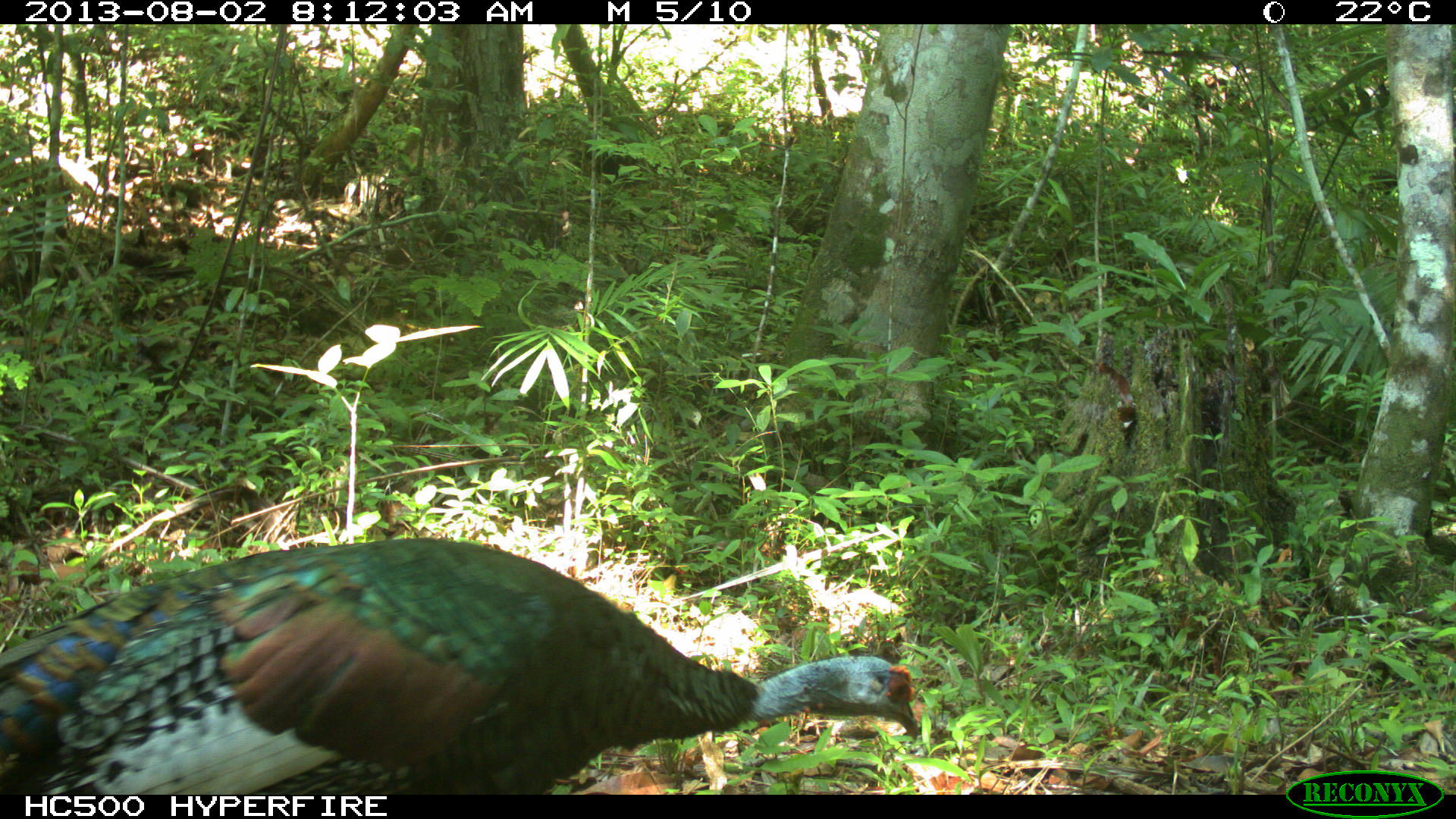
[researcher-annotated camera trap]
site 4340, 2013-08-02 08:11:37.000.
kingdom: Animalia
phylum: Chordata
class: Aves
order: Galliformes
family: Phasianidae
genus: Meleagris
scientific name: Meleagris ocellata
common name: ocellated turkey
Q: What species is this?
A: Meleagris ocellata (ocellated turkey).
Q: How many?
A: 1.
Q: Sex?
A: Male.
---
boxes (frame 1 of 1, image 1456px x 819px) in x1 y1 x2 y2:
meleagris ocellata: 1 535 920 795